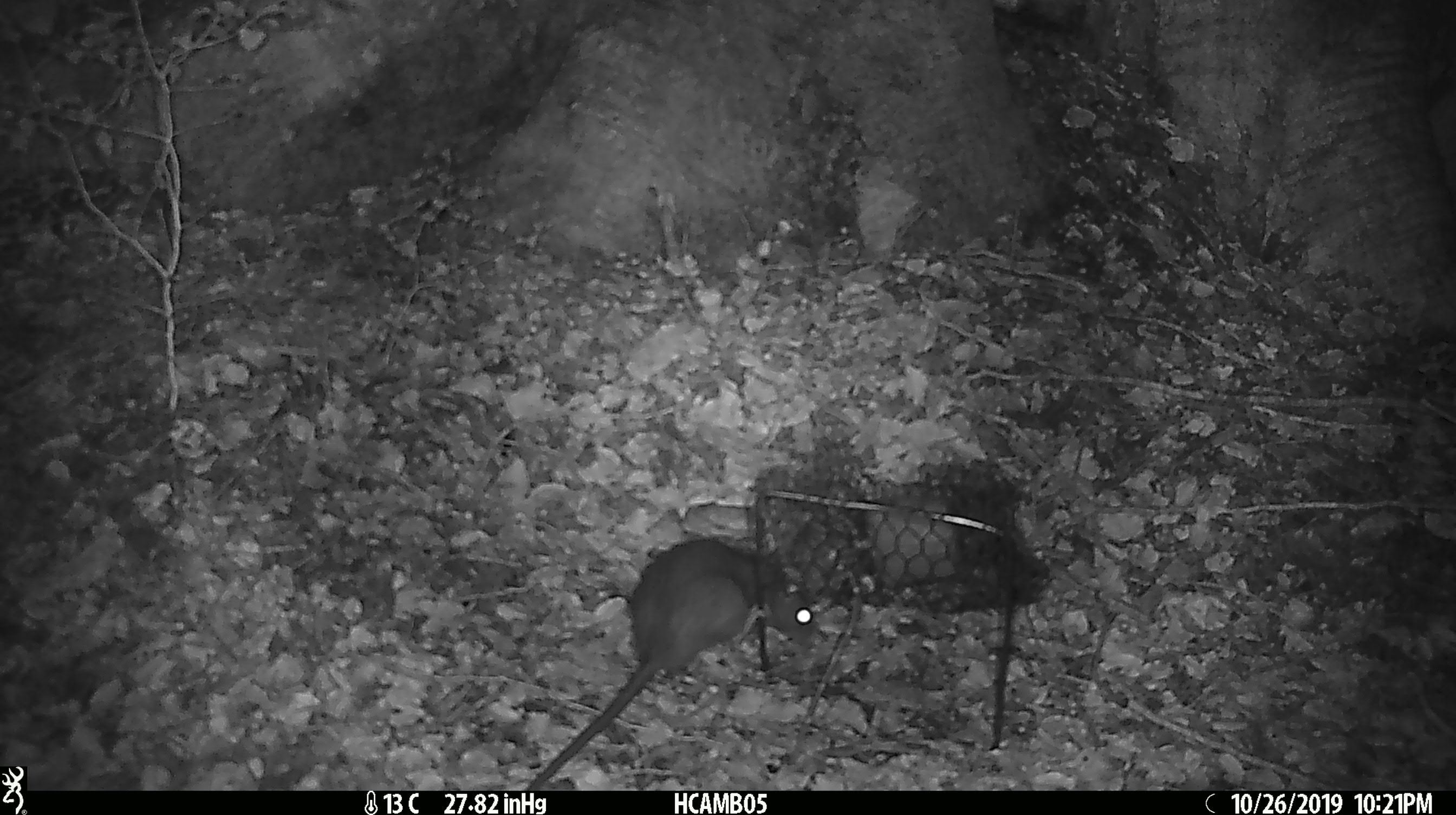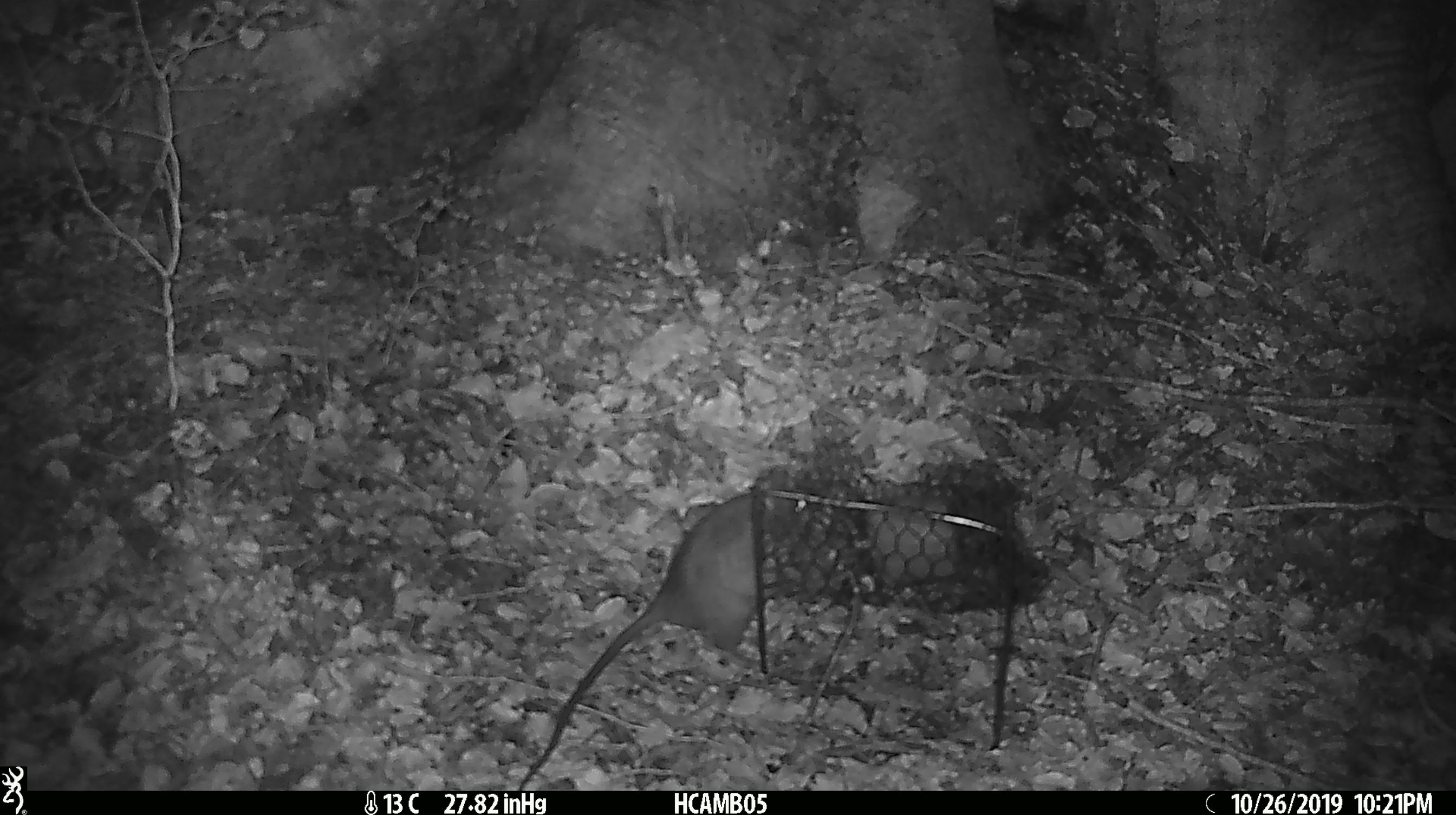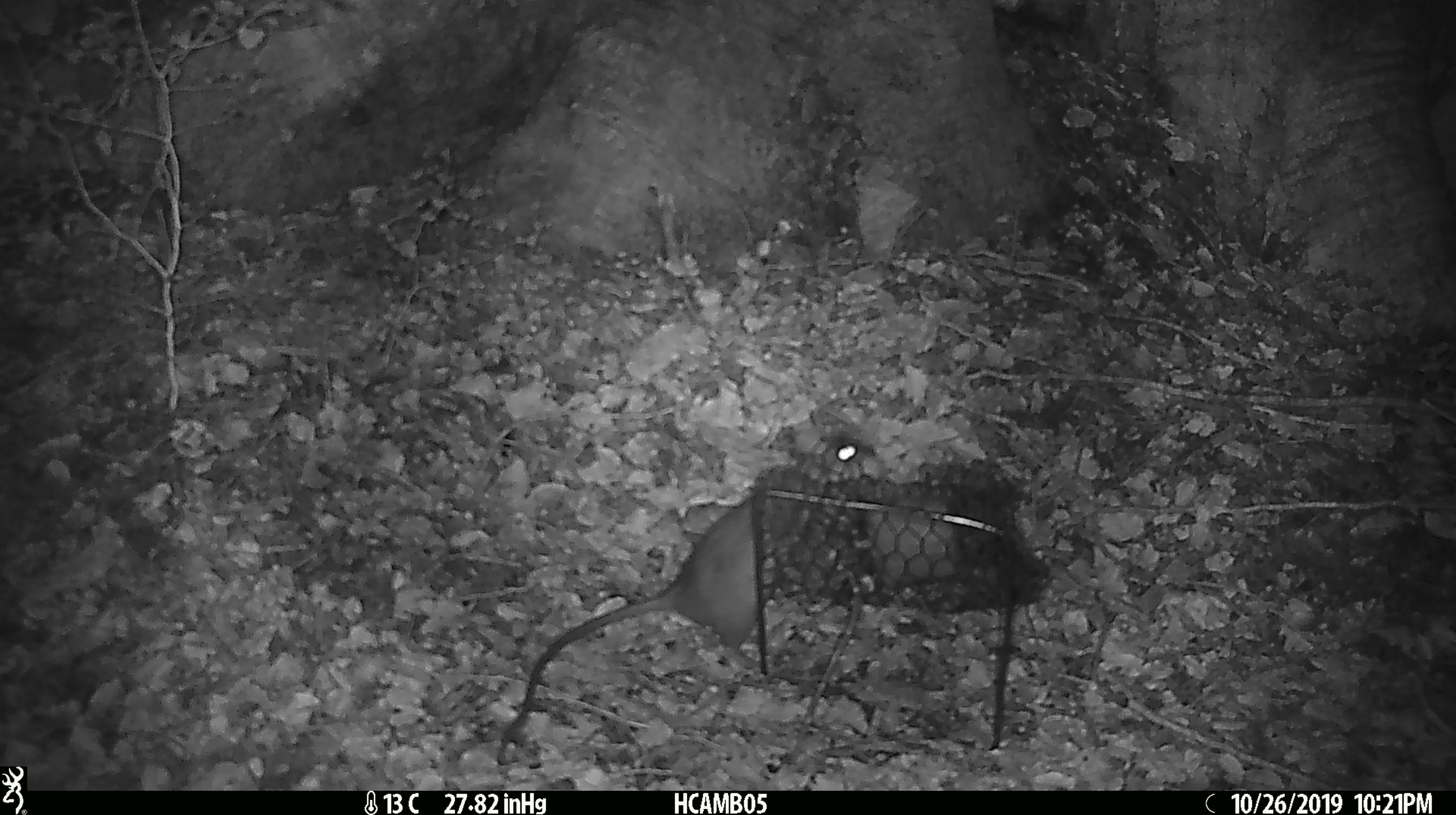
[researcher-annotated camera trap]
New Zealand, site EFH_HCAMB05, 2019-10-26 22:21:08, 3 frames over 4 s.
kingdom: Animalia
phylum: Chordata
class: Mammalia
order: Rodentia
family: Muridae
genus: Rattus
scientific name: Rattus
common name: rat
Rat (Rattus).